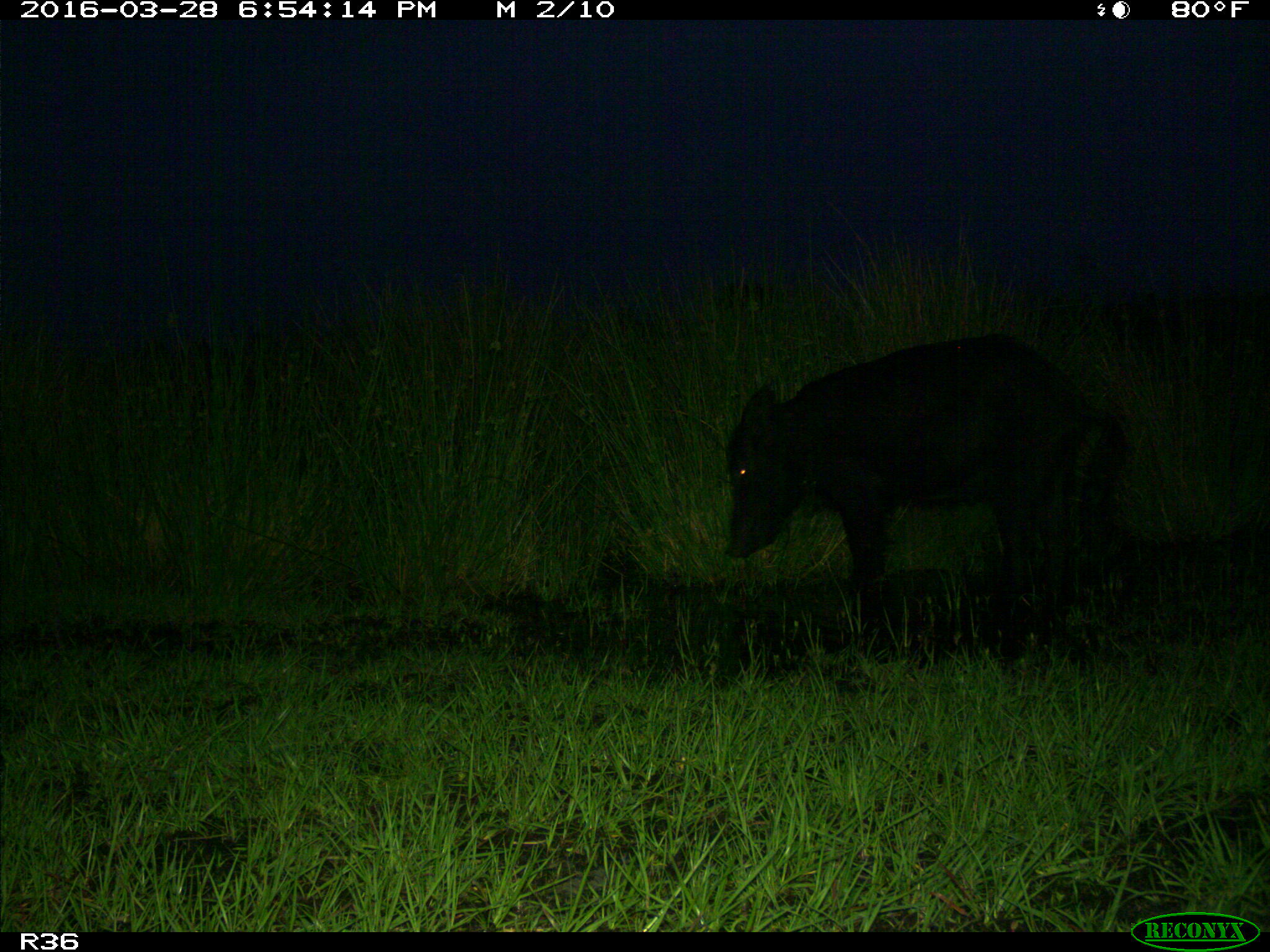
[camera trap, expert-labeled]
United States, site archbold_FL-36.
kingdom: Animalia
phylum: Chordata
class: Mammalia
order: Artiodactyla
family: Suidae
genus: Sus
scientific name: Sus scrofa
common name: wild boar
Sus scrofa (wild boar).